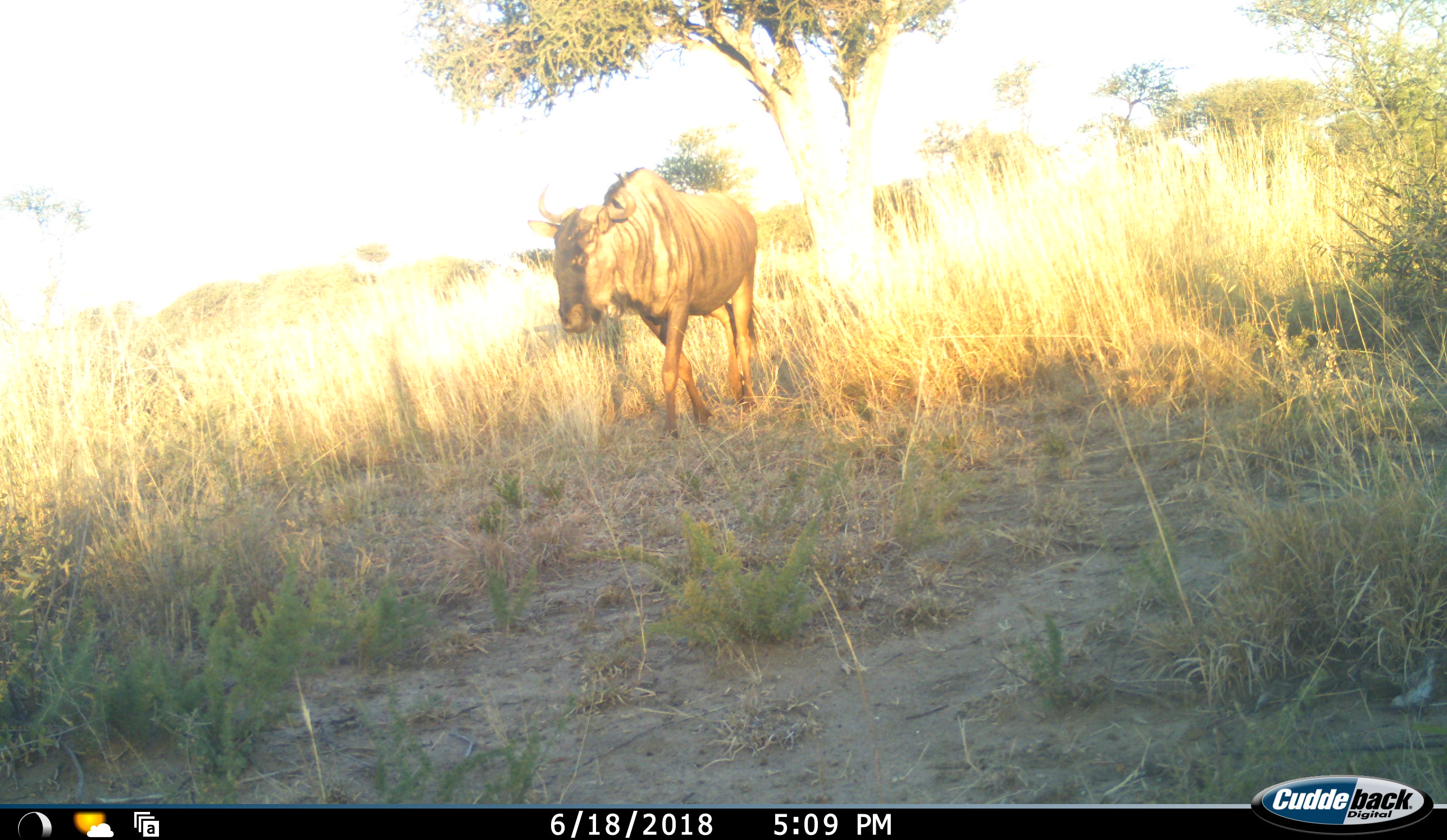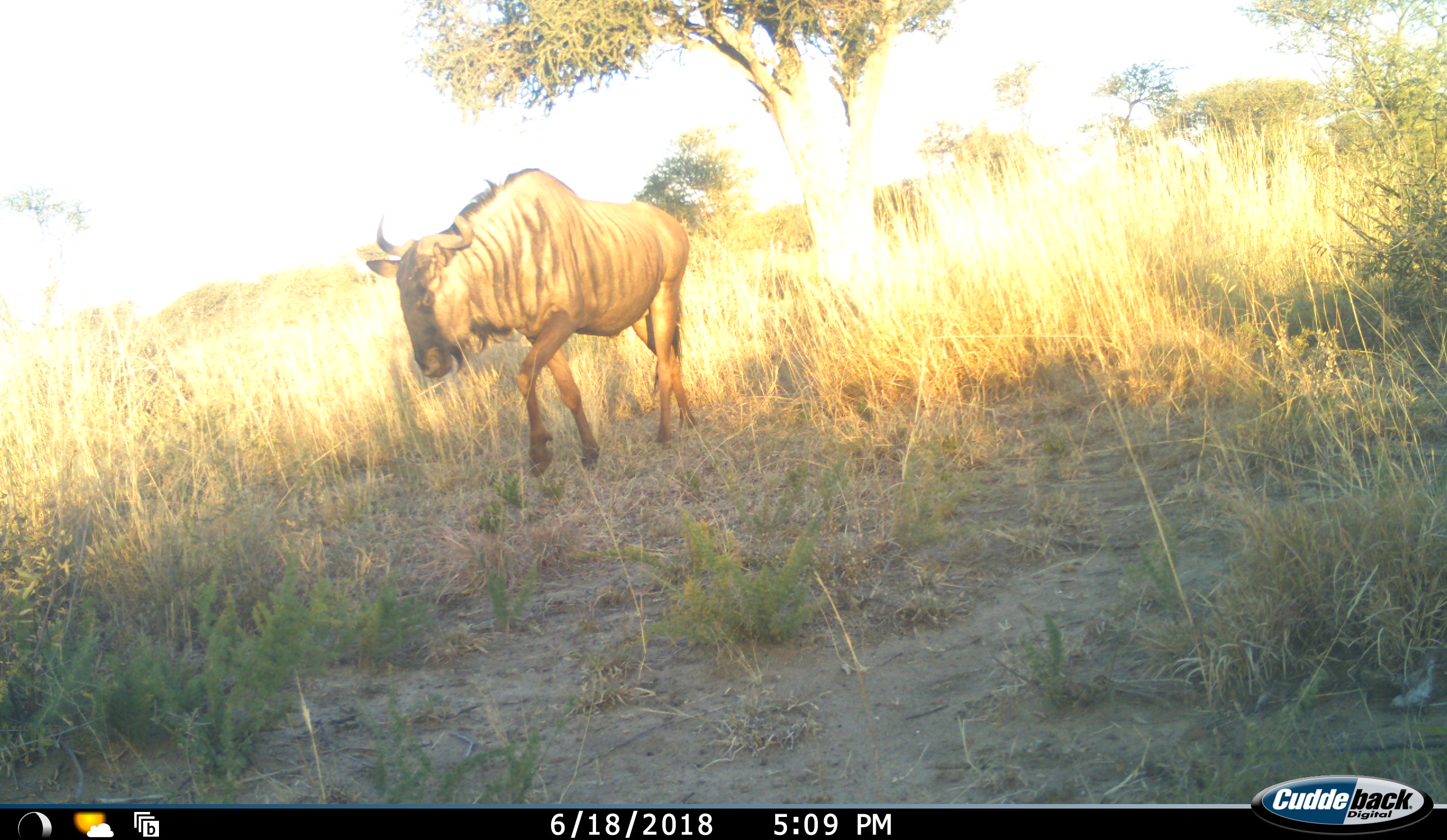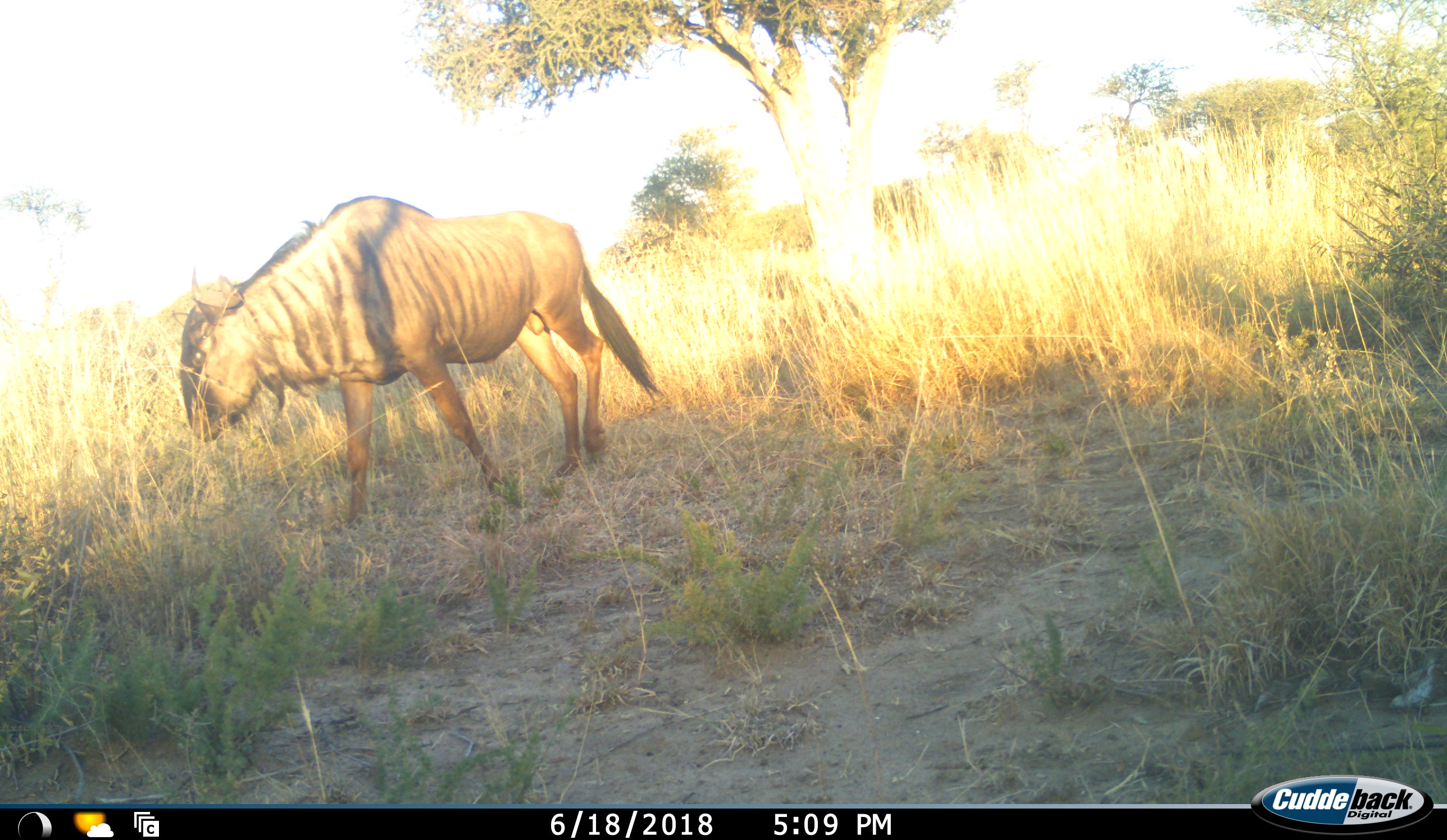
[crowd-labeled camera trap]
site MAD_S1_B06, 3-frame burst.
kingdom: Animalia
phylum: Chordata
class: Mammalia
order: Artiodactyla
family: Bovidae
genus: Connochaetes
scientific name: Connochaetes taurinus taurinus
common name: blue wildebeest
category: wildebeestblue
Wildebeestblue (blue wildebeest) (Connochaetes taurinus taurinus), count 1. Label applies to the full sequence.